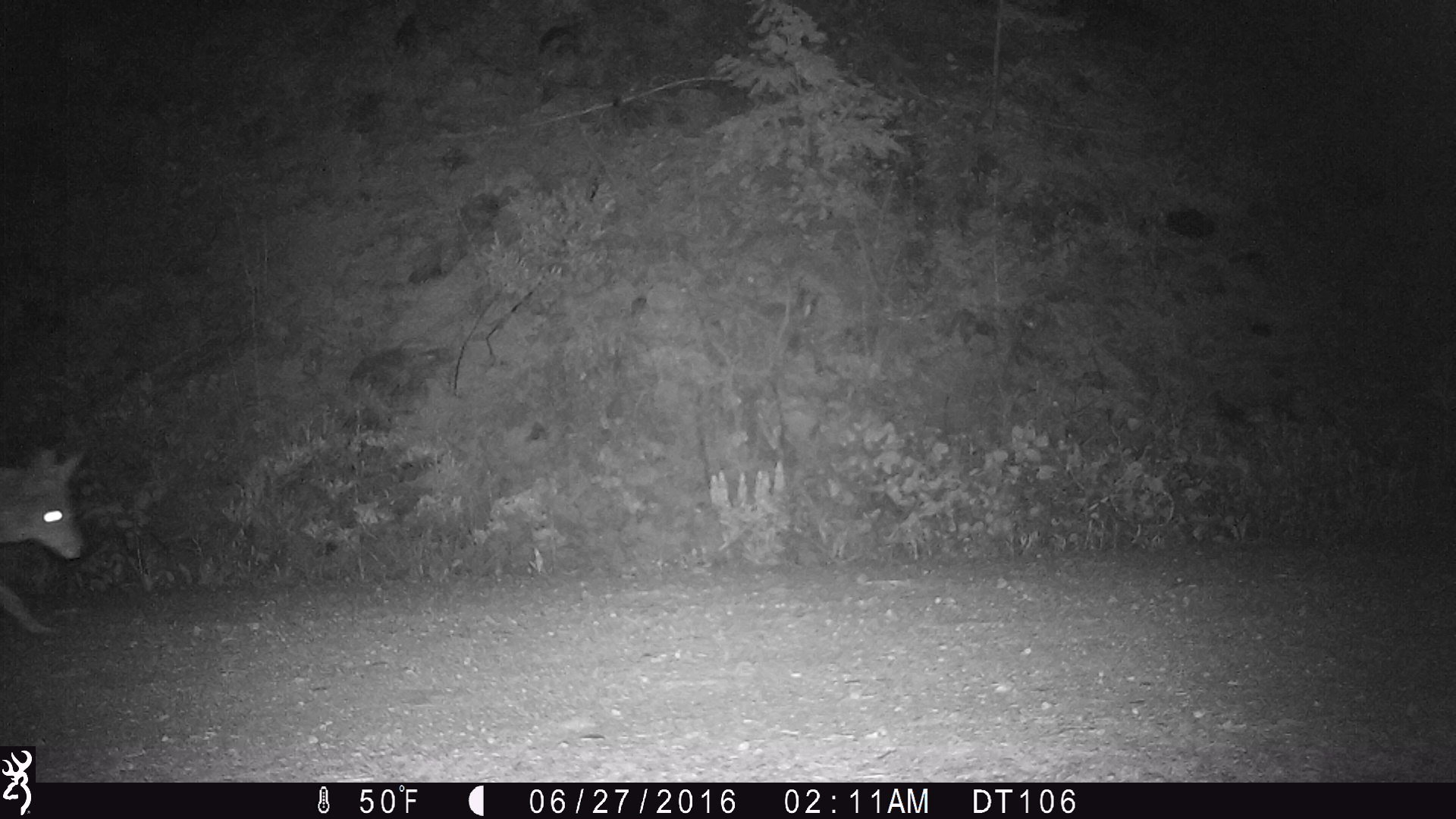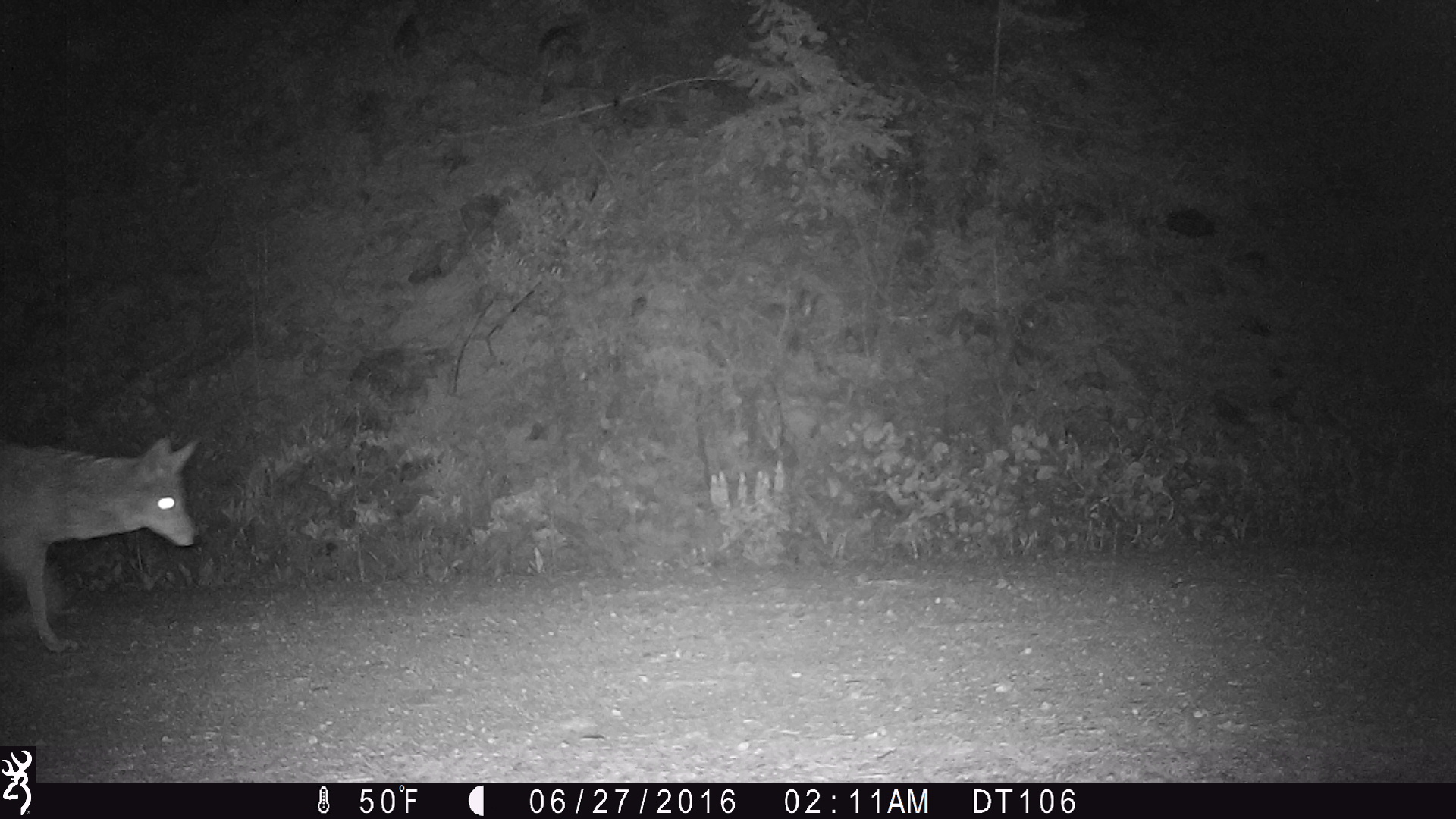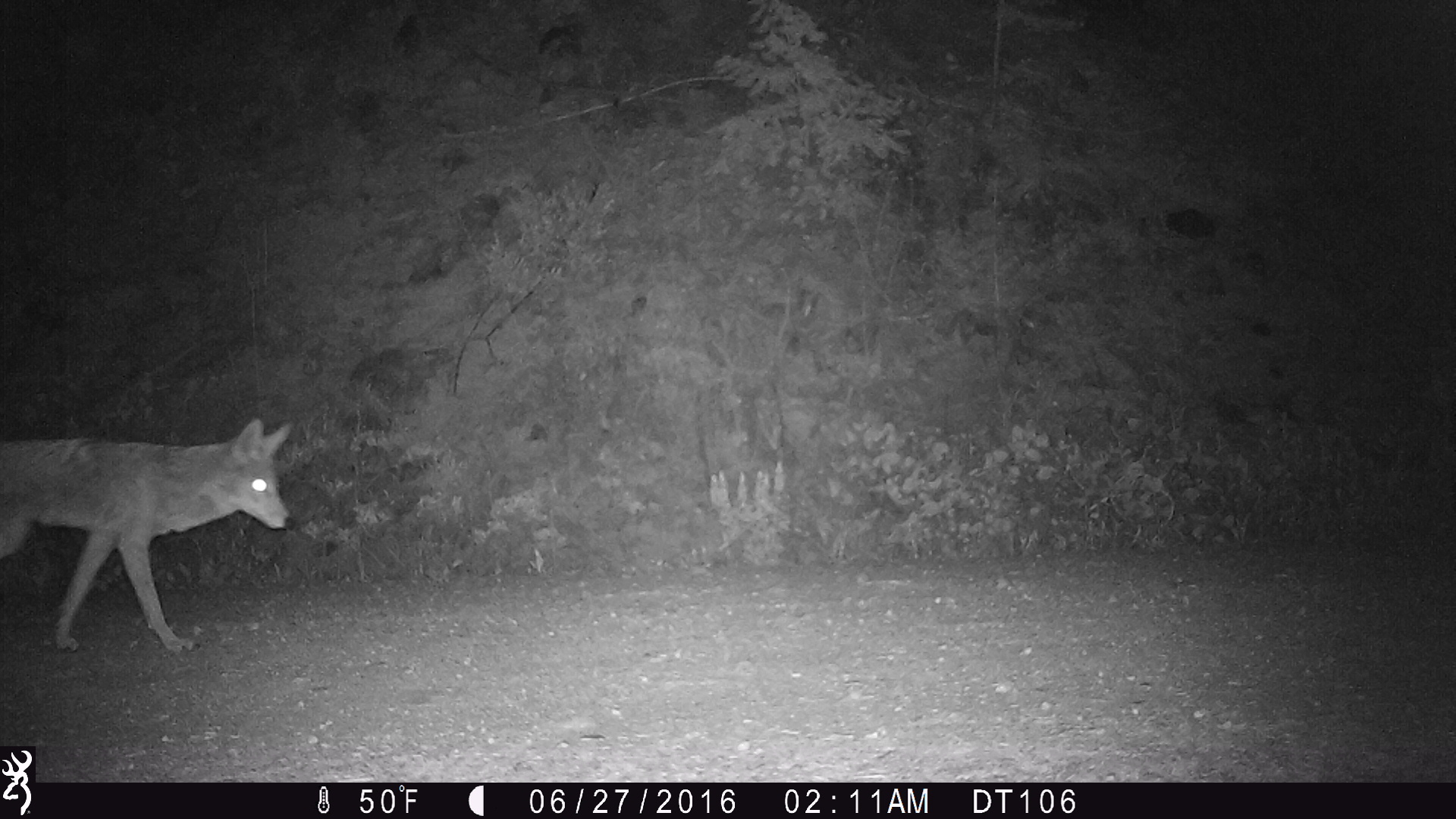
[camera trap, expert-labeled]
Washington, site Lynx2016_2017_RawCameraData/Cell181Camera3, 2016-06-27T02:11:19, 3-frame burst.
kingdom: Animalia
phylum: Chordata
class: Mammalia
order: Carnivora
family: Canidae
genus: Canis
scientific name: Canis latrans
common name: coyote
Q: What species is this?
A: Canis latrans (coyote).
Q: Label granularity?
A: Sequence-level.